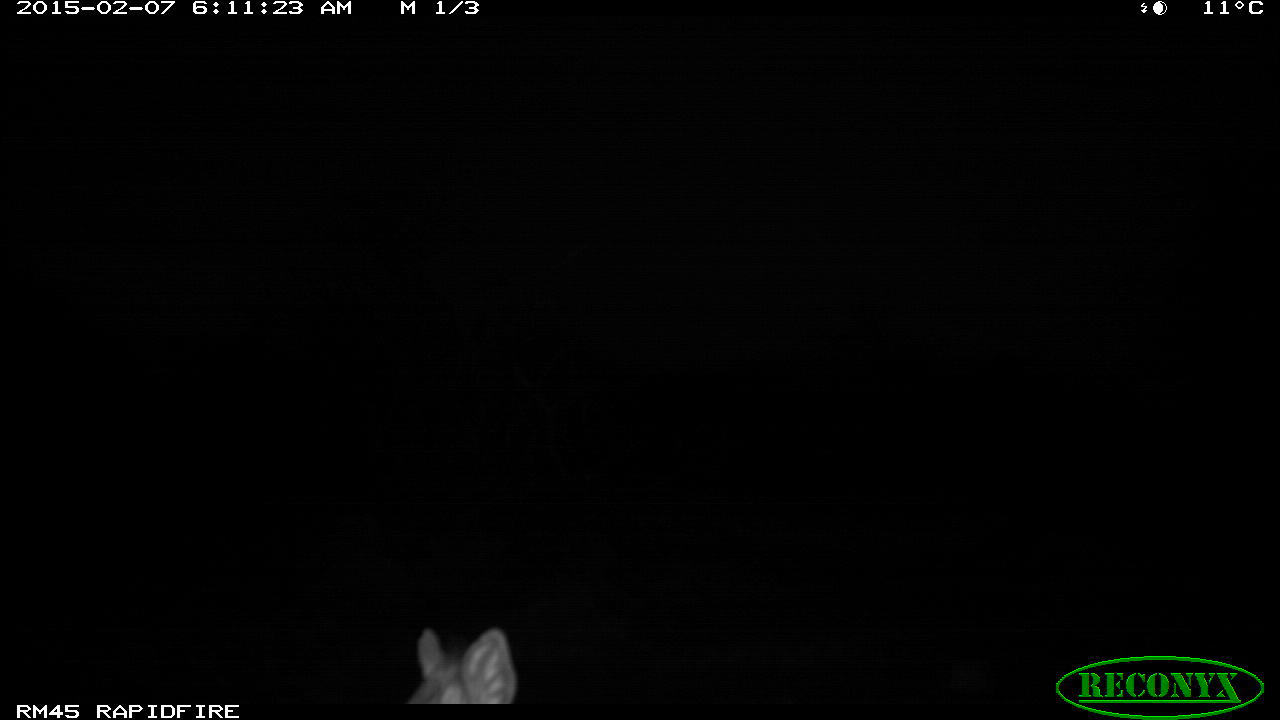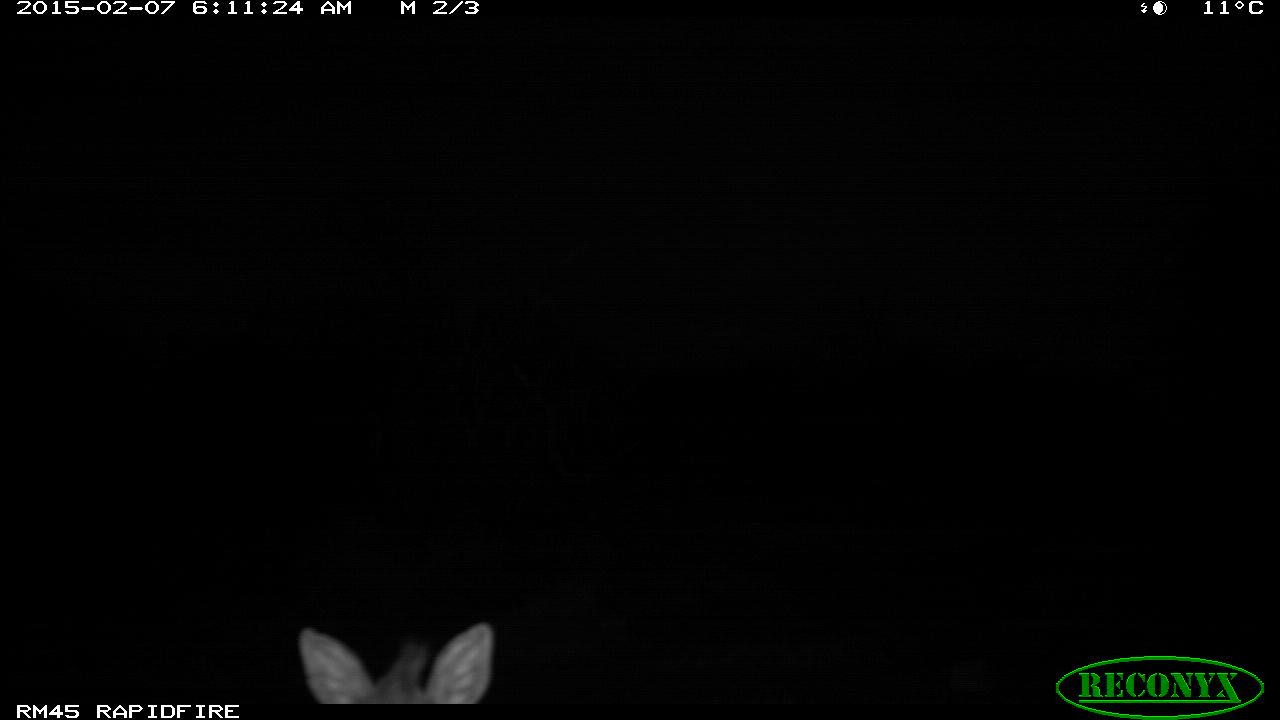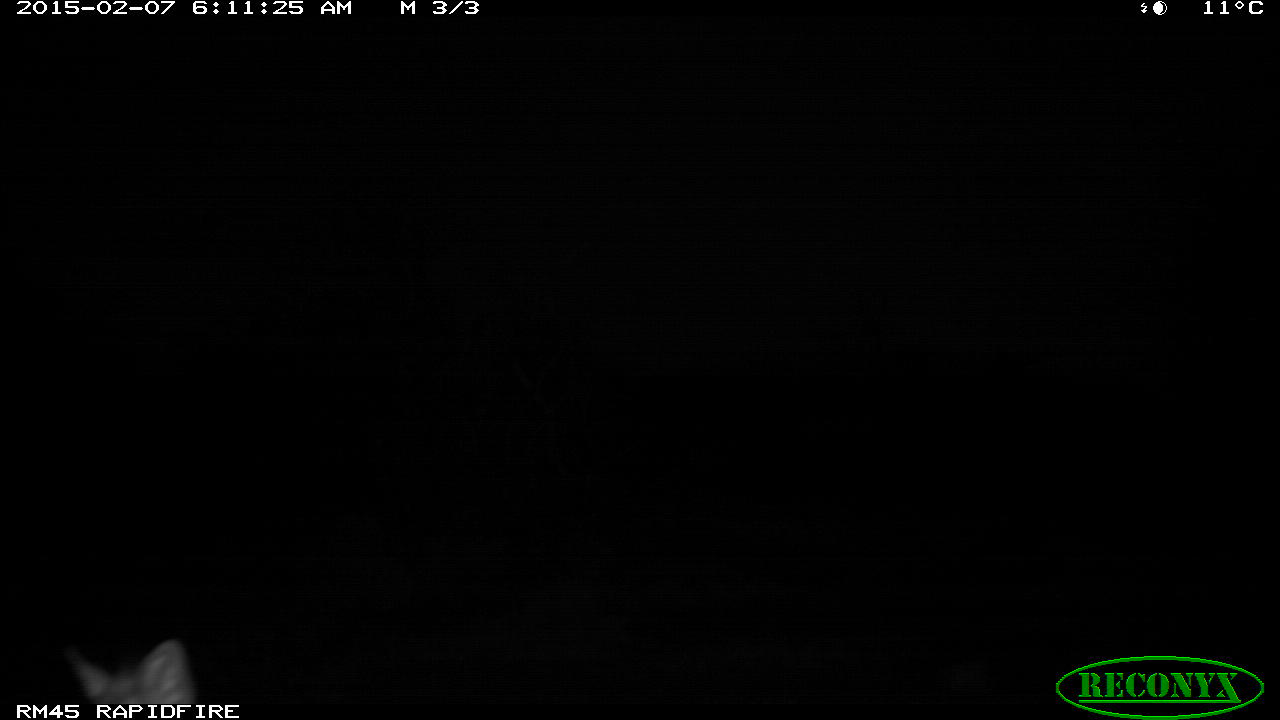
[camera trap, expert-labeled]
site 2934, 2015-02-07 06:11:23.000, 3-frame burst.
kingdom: Animalia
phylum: Chordata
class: Mammalia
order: Artiodactyla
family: Bovidae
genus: Madoqua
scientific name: Madoqua guentheri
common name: günther's dik-dik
Madoqua guentheri (günther's dik-dik), count 1.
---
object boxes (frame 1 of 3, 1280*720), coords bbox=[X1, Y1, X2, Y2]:
madoqua guentheri: bbox=[406, 626, 516, 703]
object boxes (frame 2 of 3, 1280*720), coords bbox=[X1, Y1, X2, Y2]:
madoqua guentheri: bbox=[292, 620, 493, 703]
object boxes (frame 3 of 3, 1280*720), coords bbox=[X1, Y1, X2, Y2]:
madoqua guentheri: bbox=[66, 634, 205, 706]